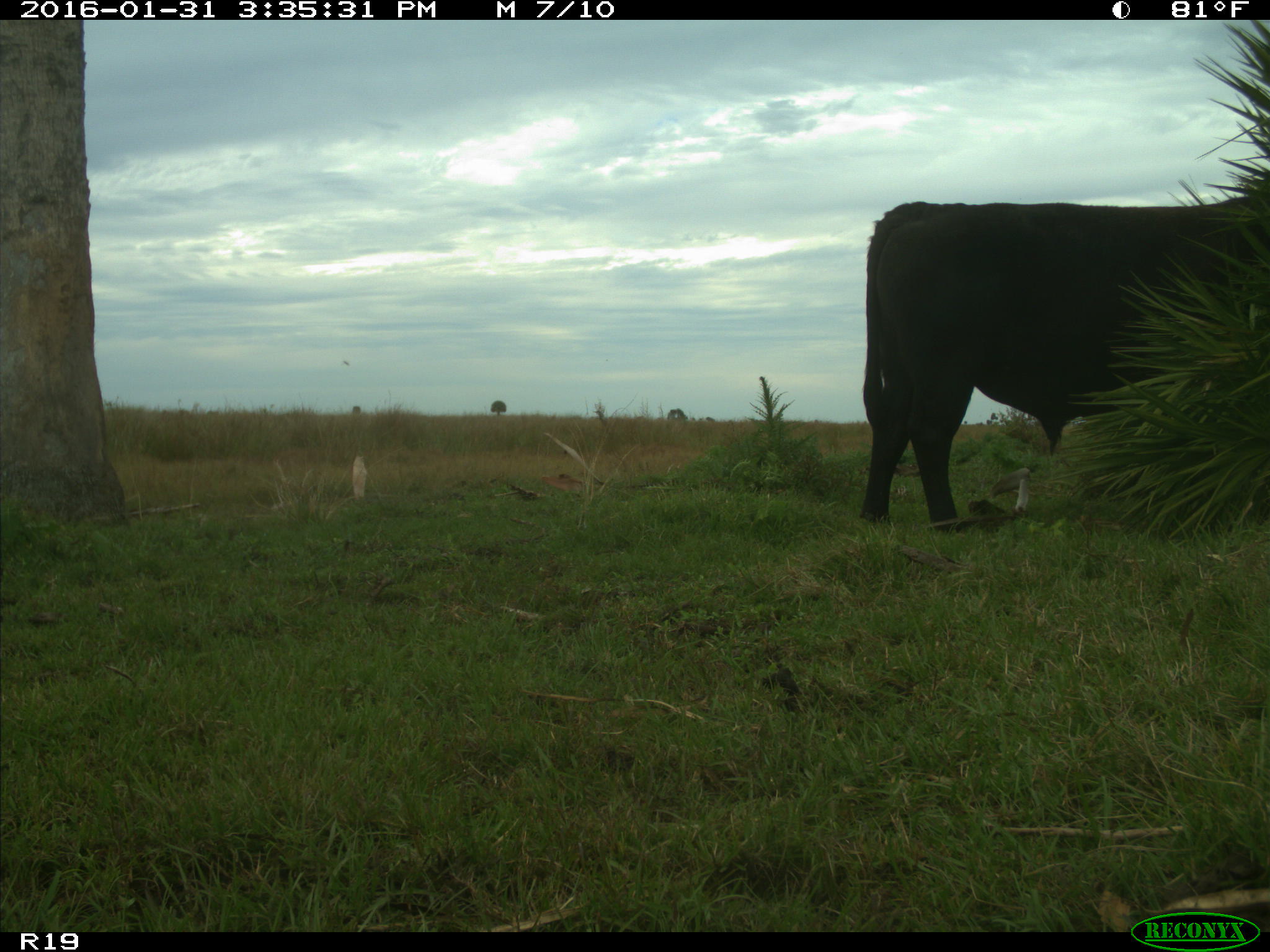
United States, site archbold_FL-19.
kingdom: Animalia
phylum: Chordata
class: Mammalia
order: Artiodactyla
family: Bovidae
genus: Bos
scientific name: Bos taurus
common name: domestic cow